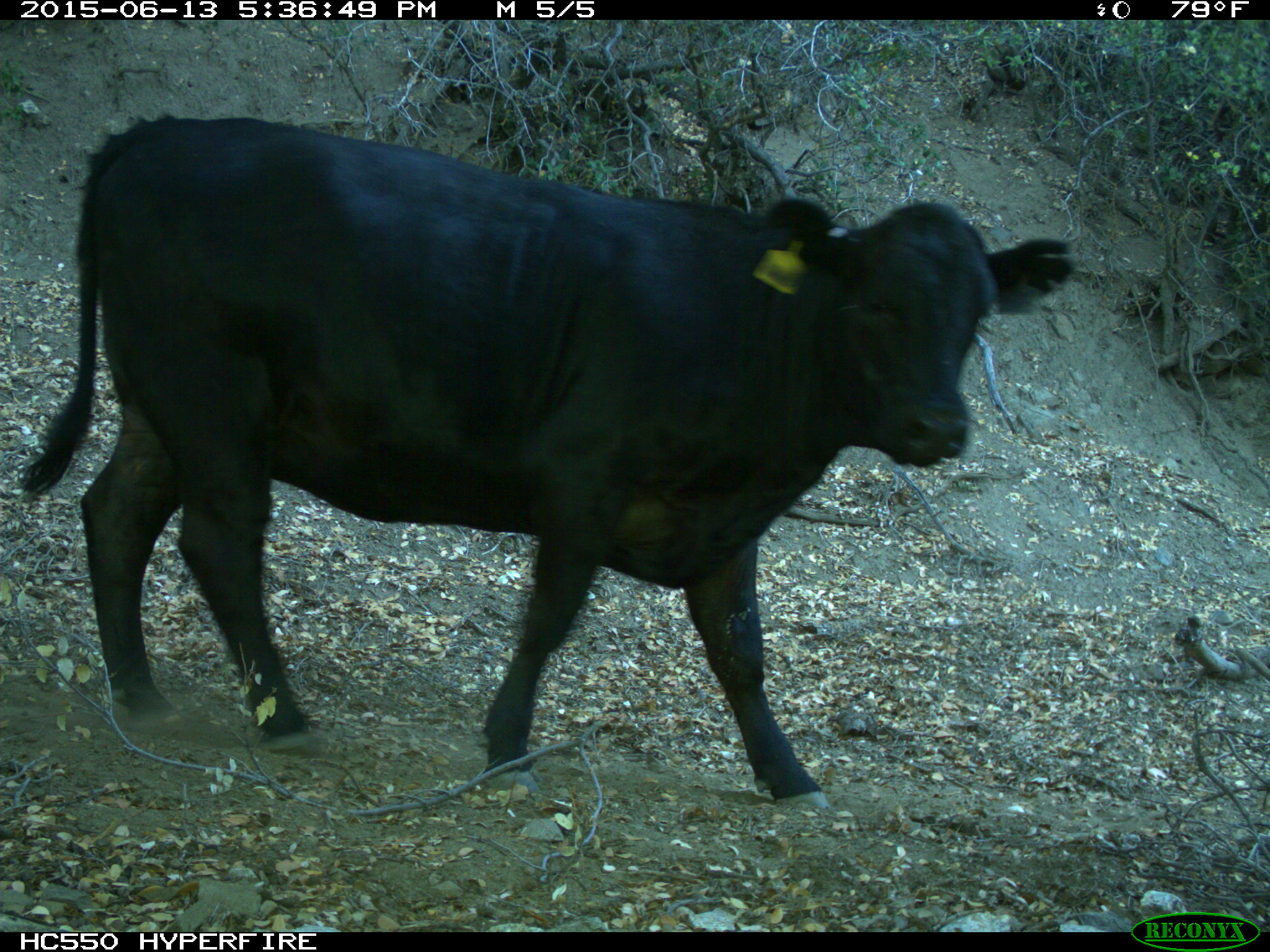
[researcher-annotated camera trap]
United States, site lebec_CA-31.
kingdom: Animalia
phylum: Chordata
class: Mammalia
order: Artiodactyla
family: Bovidae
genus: Bos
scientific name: Bos taurus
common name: domestic cow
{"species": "Bos taurus (domestic cow)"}